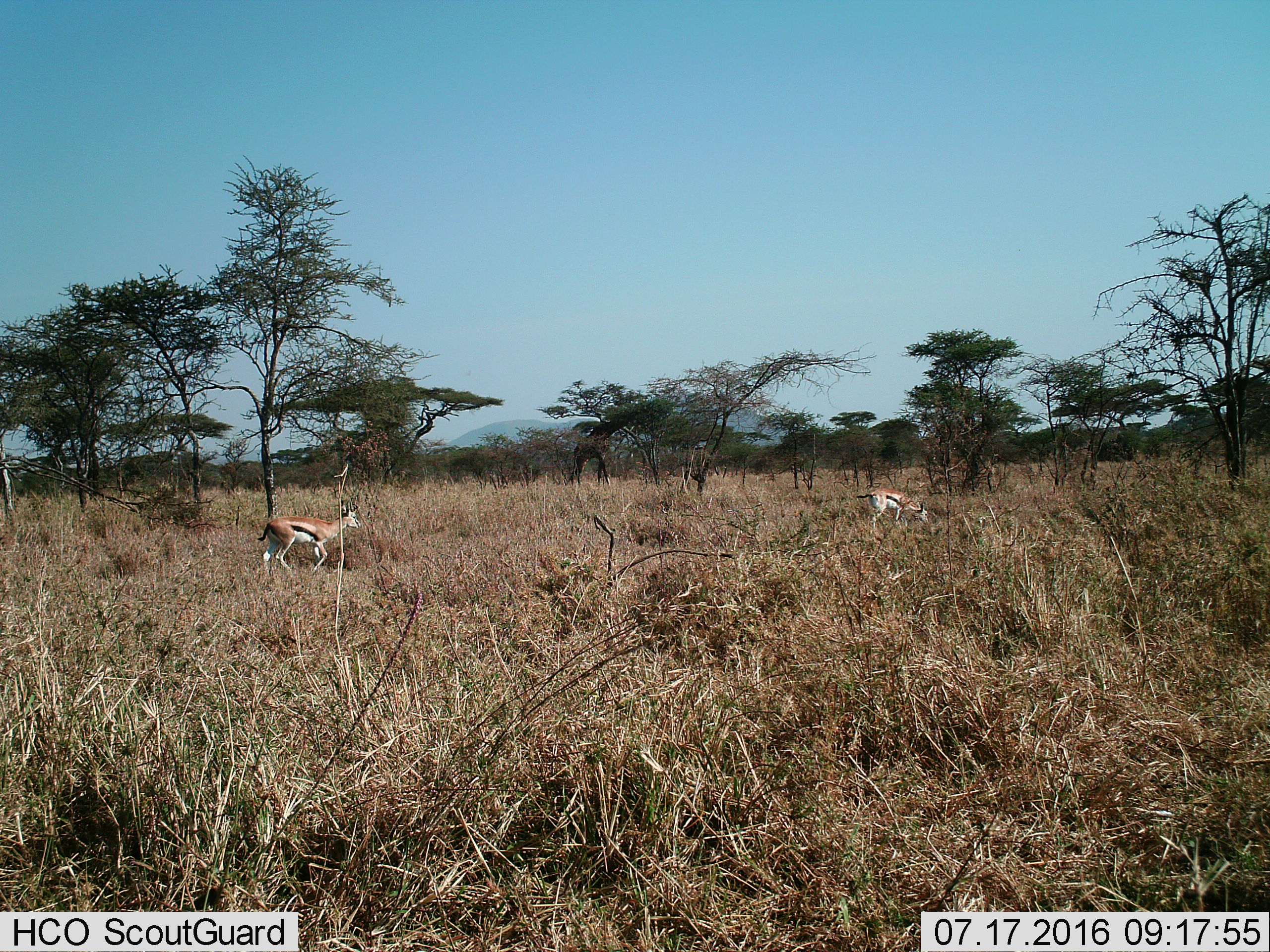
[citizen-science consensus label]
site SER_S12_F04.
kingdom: Animalia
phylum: Chordata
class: Mammalia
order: Artiodactyla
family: Bovidae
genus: Eudorcas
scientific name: Eudorcas thomsonii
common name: thomson's gazelle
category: gazellethomsons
Gazellethomsons (thomson's gazelle) (Eudorcas thomsonii), count 2. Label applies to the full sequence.